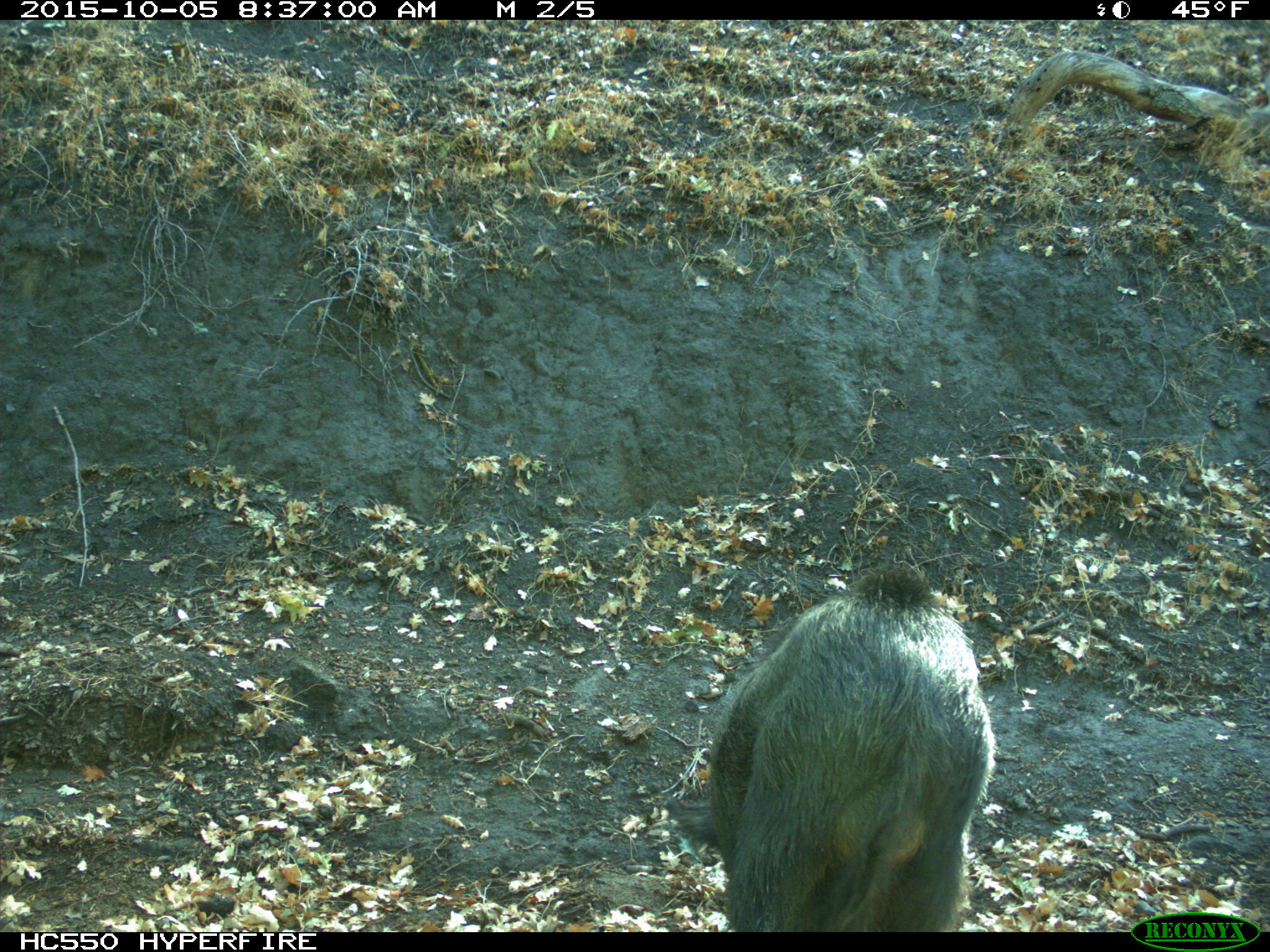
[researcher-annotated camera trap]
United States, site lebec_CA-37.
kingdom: Animalia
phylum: Chordata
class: Mammalia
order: Artiodactyla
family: Suidae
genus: Sus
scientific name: Sus scrofa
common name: wild boar